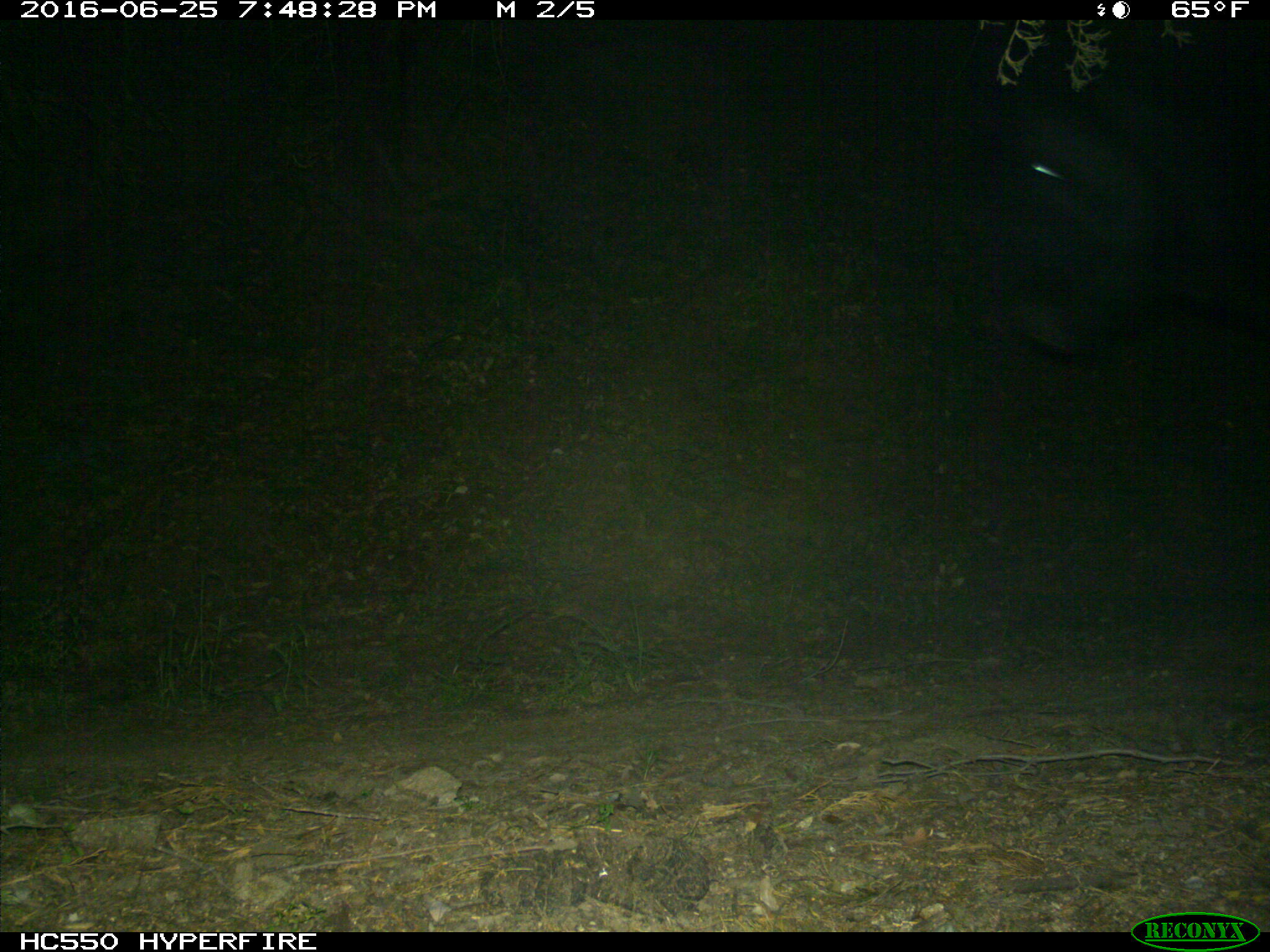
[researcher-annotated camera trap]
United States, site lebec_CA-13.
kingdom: Animalia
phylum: Chordata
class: Mammalia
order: Artiodactyla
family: Bovidae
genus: Bos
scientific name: Bos taurus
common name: domestic cow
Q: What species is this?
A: Bos taurus (domestic cow).